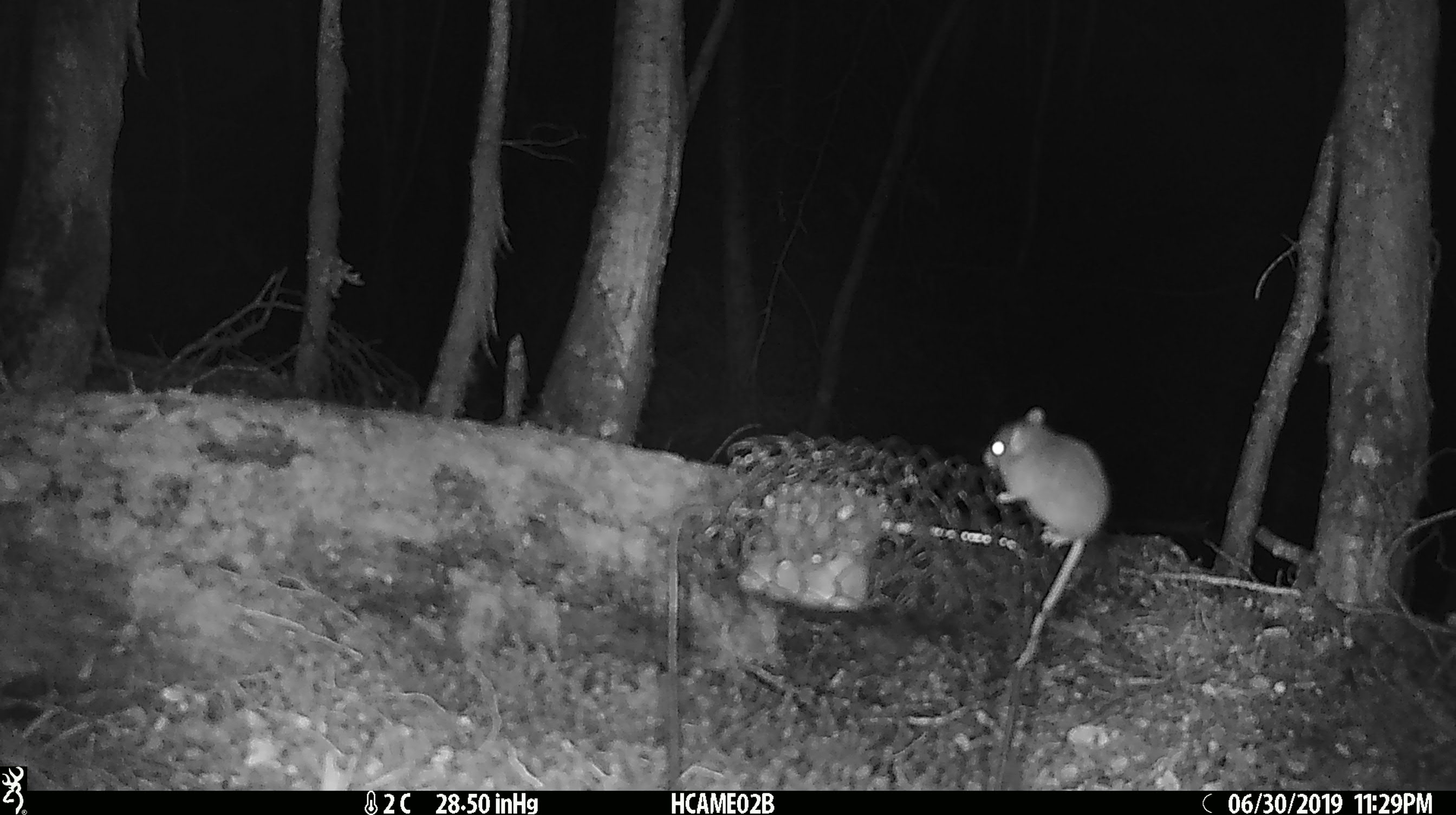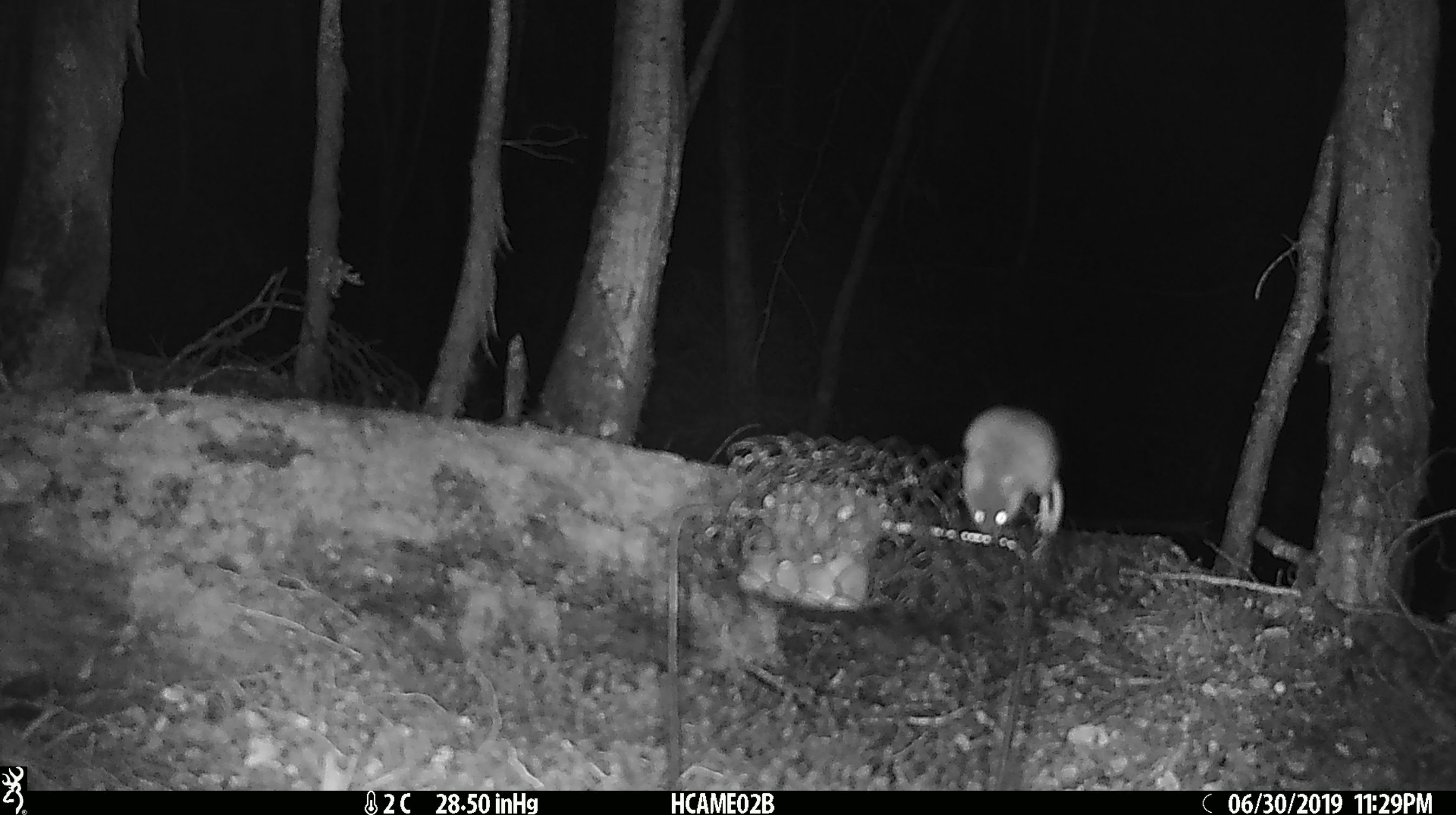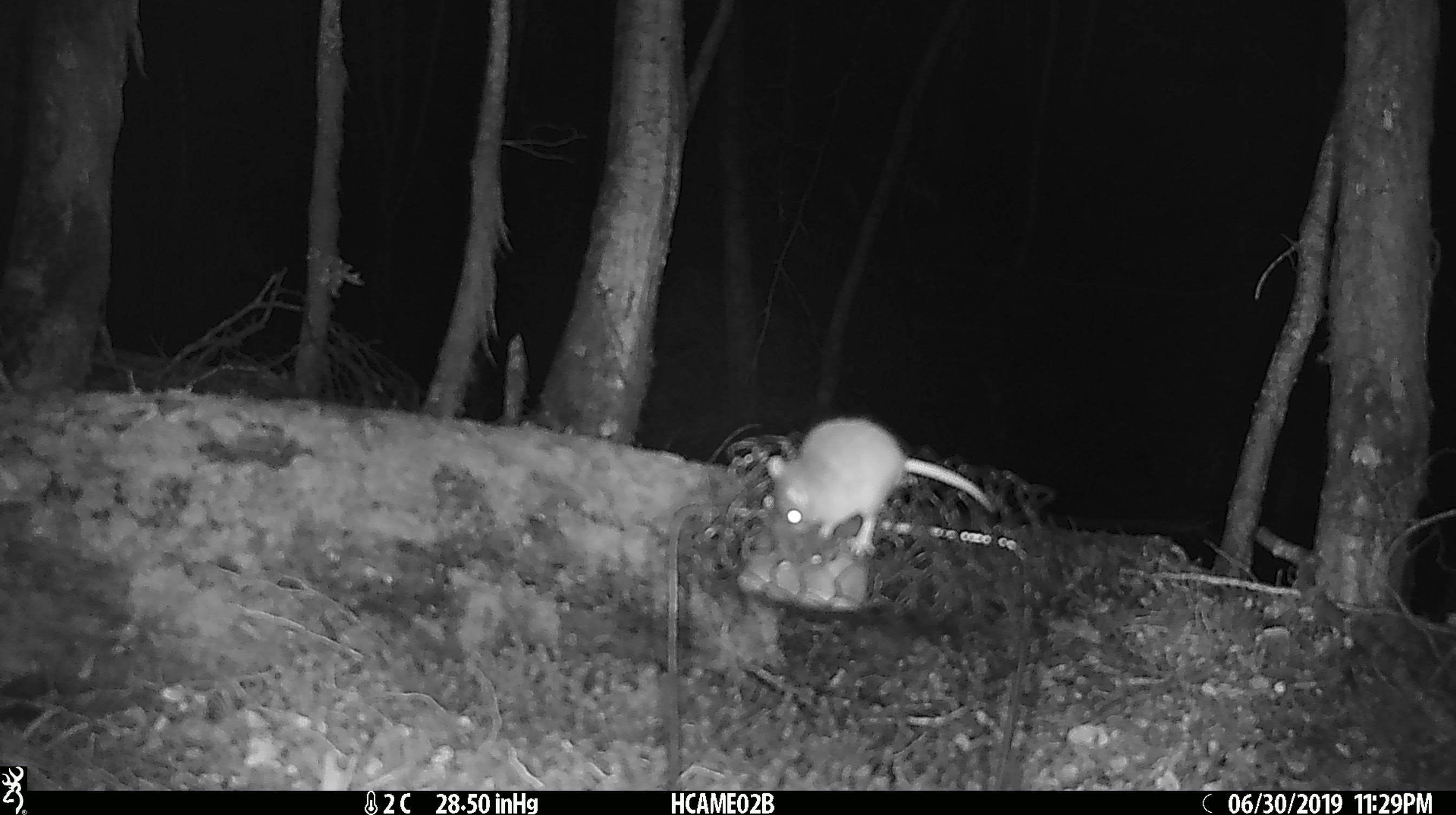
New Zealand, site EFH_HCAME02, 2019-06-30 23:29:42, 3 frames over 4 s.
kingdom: Animalia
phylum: Chordata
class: Mammalia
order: Rodentia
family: Muridae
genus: Mus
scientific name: Mus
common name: mouse